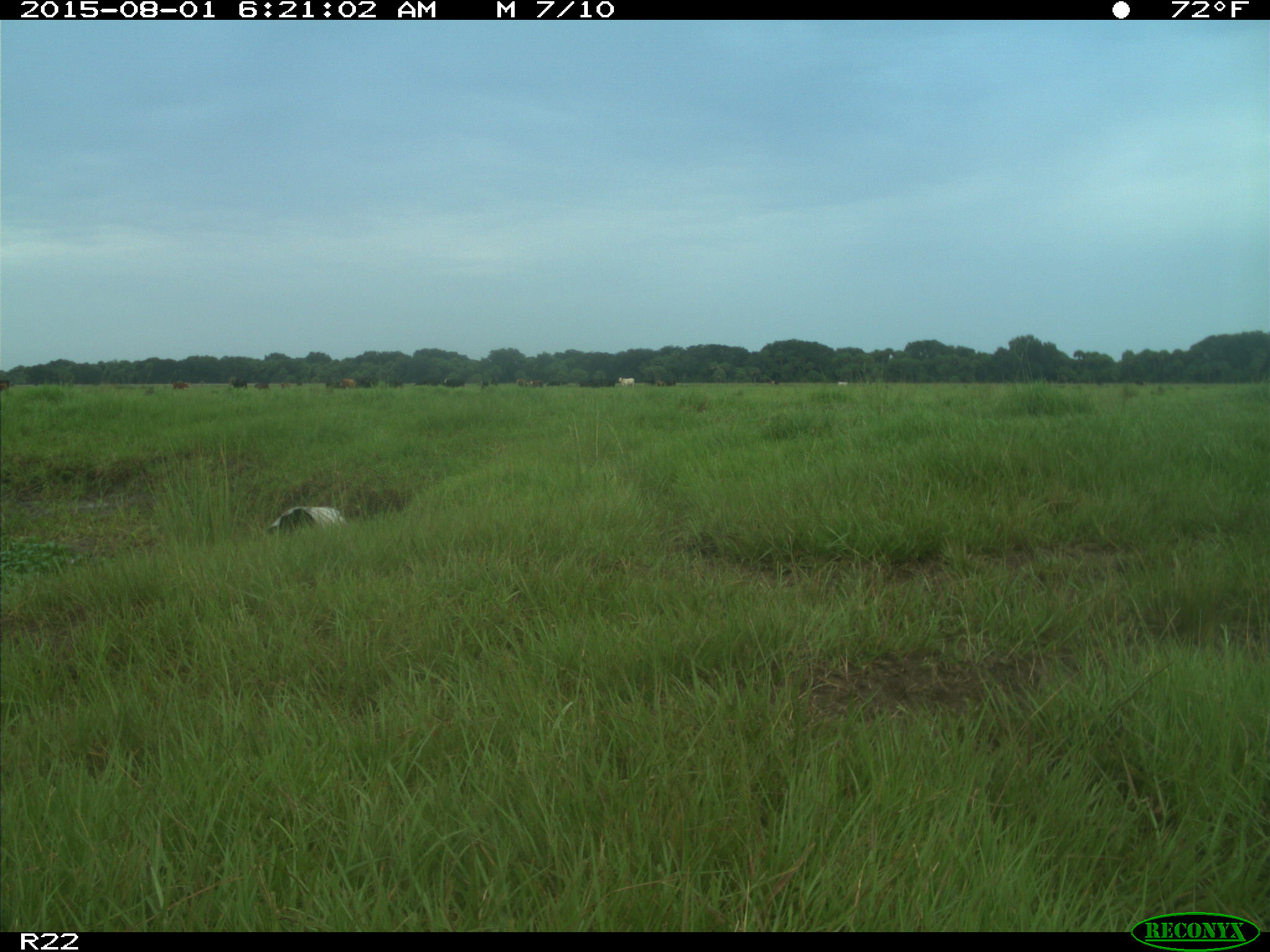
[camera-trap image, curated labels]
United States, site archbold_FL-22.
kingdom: Animalia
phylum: Chordata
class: Mammalia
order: Artiodactyla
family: Bovidae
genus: Bos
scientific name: Bos taurus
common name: domestic cow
Bos taurus (domestic cow).